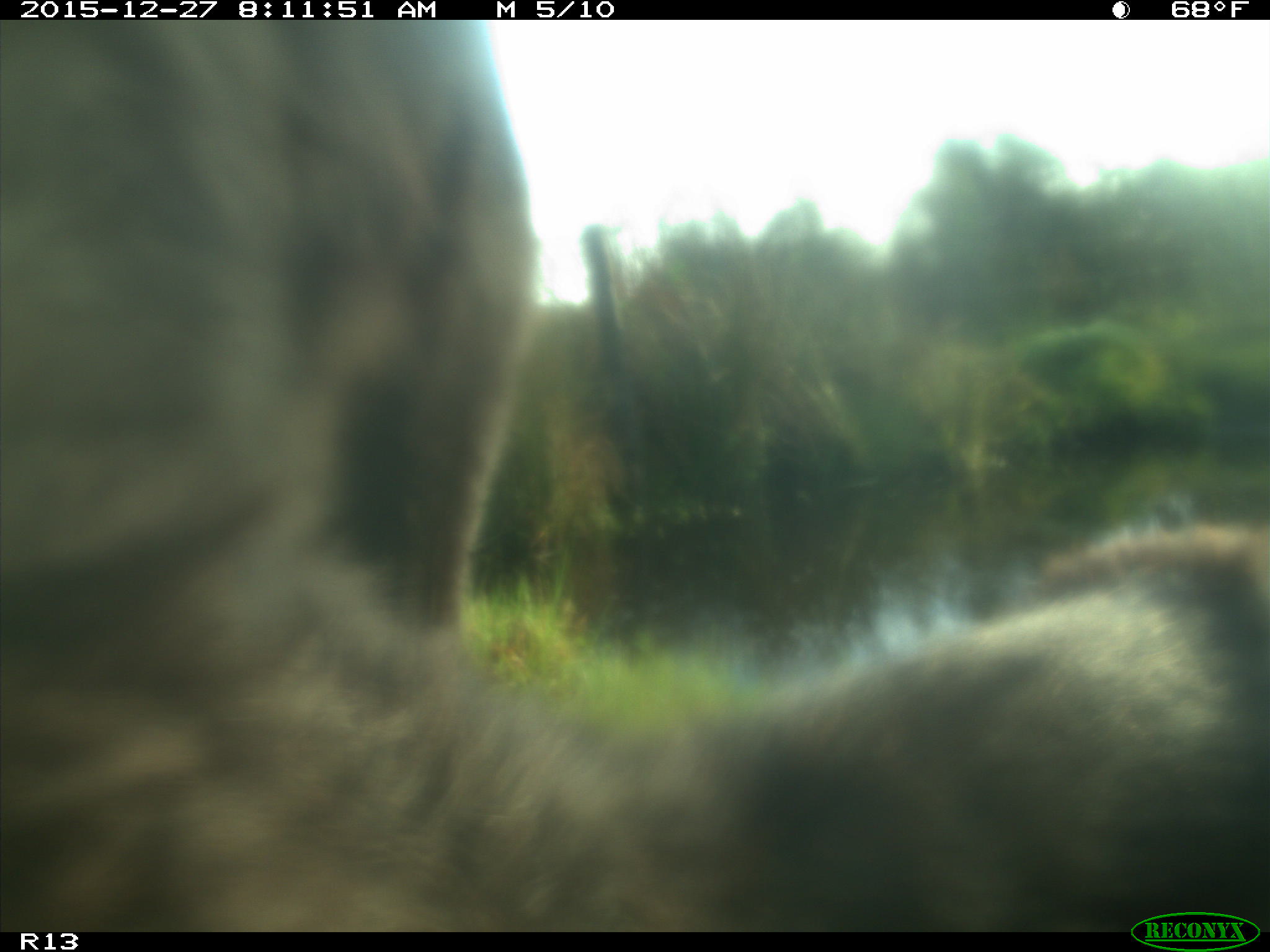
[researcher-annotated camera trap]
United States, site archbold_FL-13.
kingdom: Animalia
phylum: Chordata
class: Mammalia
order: Artiodactyla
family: Bovidae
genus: Bos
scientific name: Bos taurus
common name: domestic cow